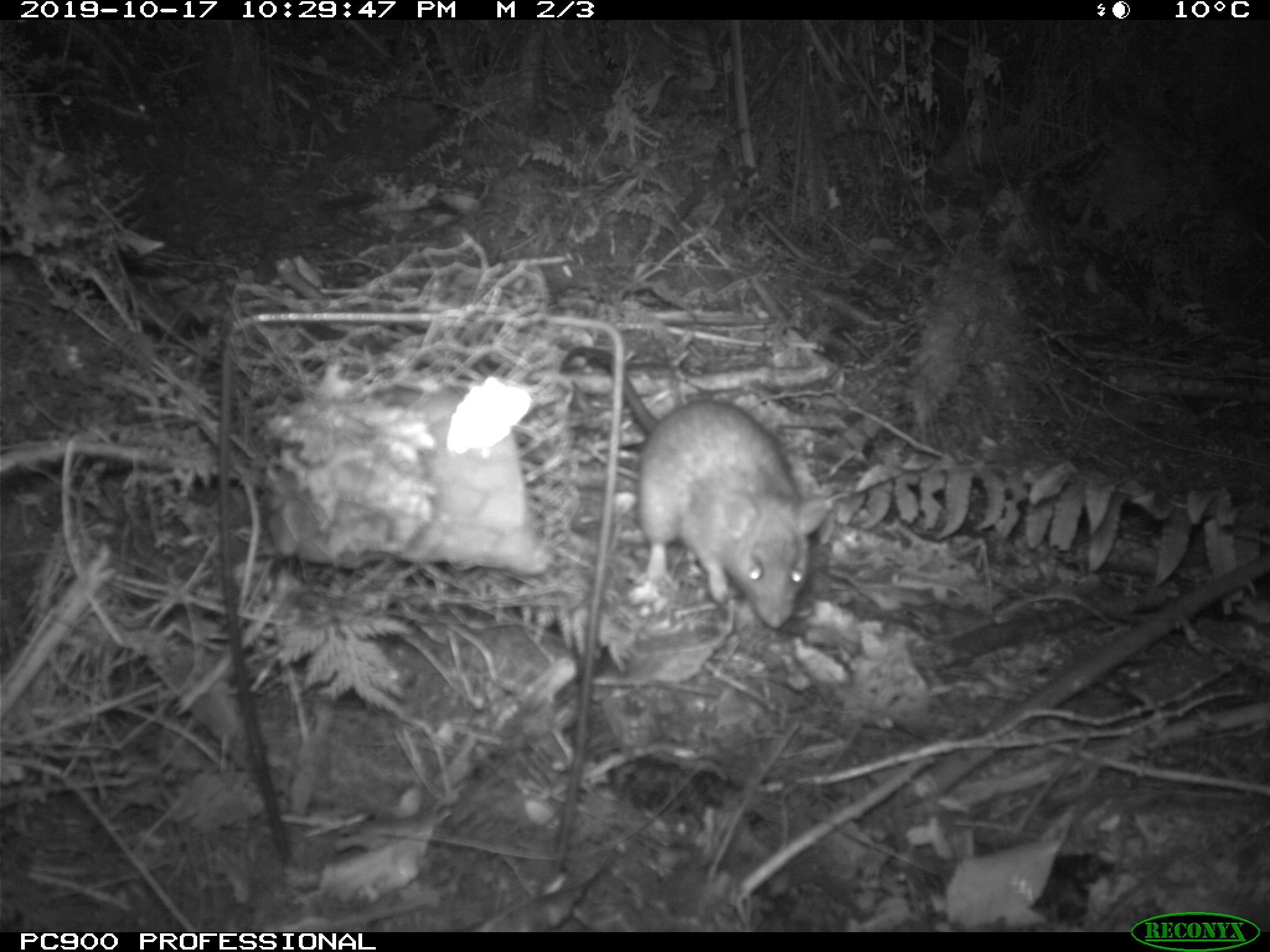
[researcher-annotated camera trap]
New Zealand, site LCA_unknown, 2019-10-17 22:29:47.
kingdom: Animalia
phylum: Chordata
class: Mammalia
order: Rodentia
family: Muridae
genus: Rattus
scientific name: Rattus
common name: rat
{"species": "rat (Rattus)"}